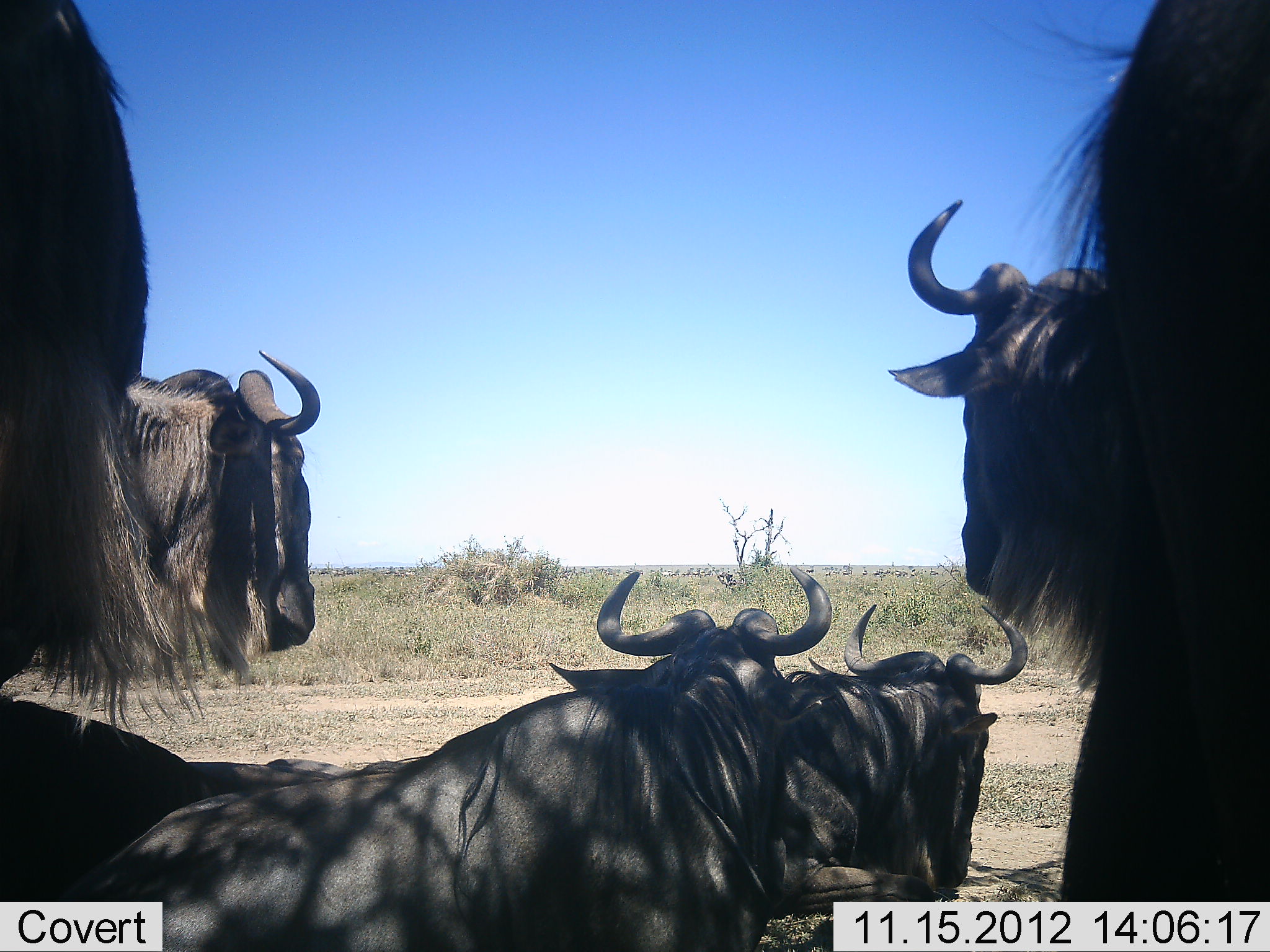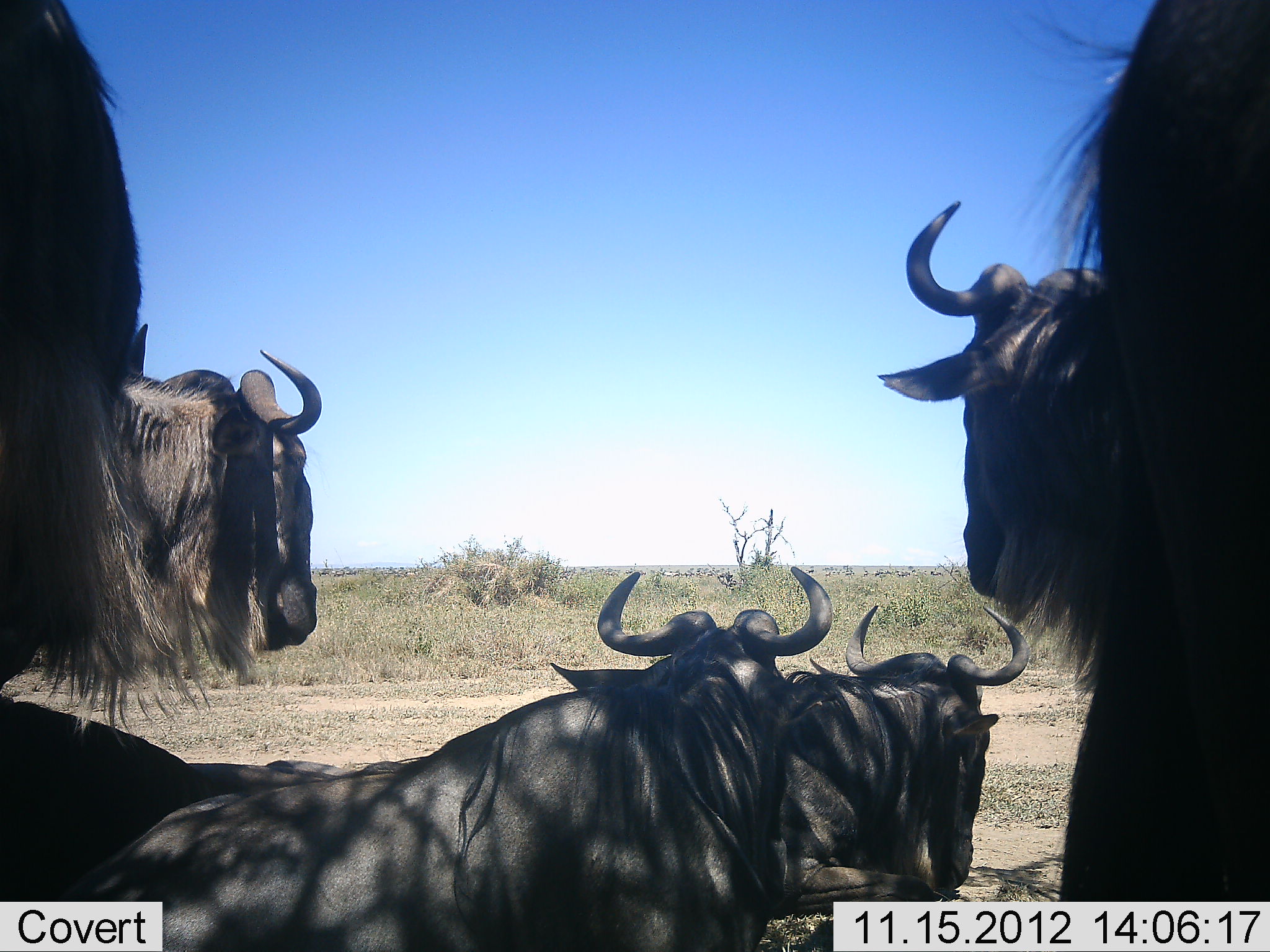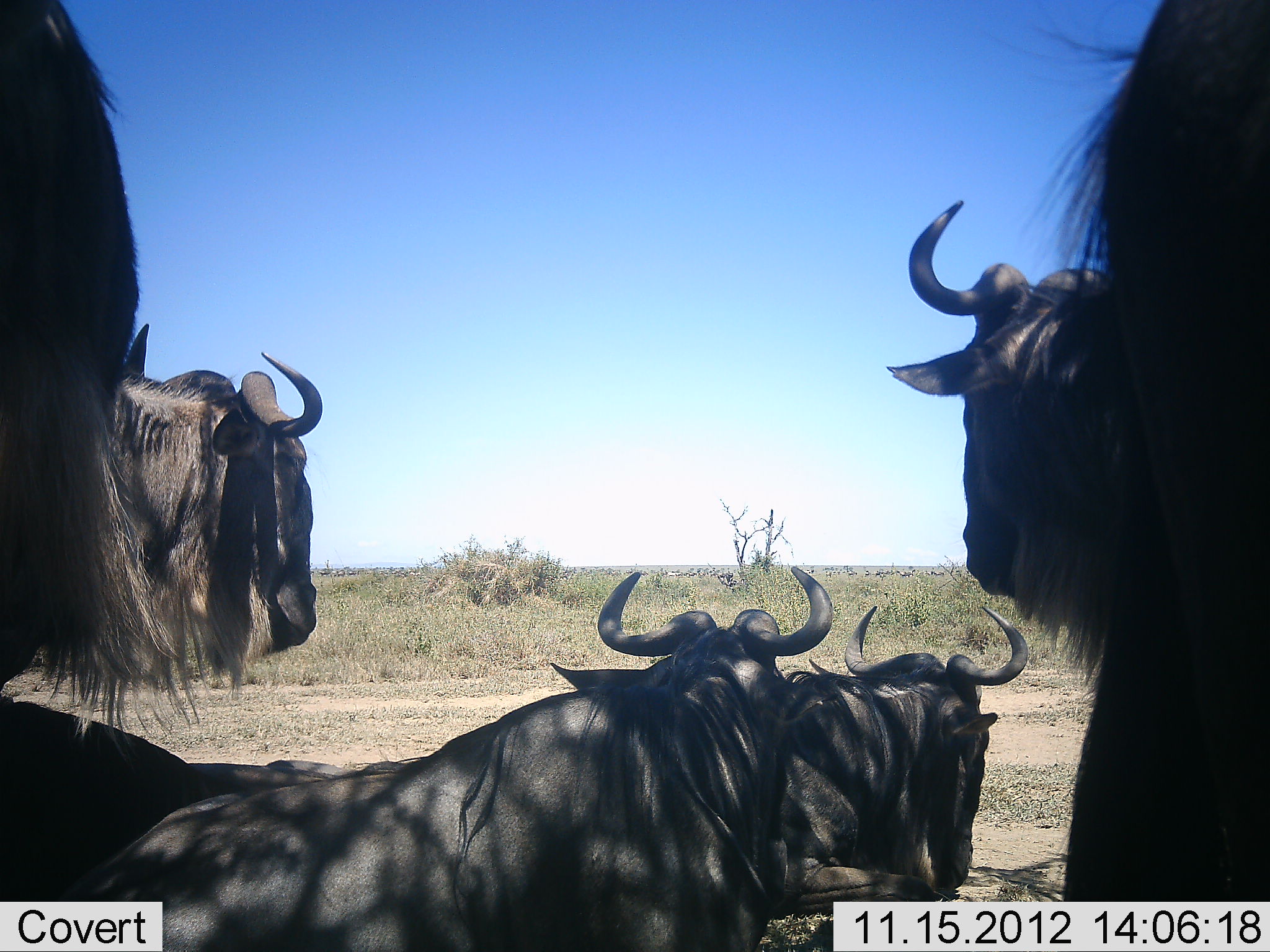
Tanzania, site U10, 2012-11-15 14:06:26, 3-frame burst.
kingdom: Animalia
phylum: Chordata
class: Mammalia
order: Artiodactyla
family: Bovidae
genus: Connochaetes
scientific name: Connochaetes taurinus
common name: blue wildebeest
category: wildebeest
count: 6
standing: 90%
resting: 90%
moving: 10%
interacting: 0%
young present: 0%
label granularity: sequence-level